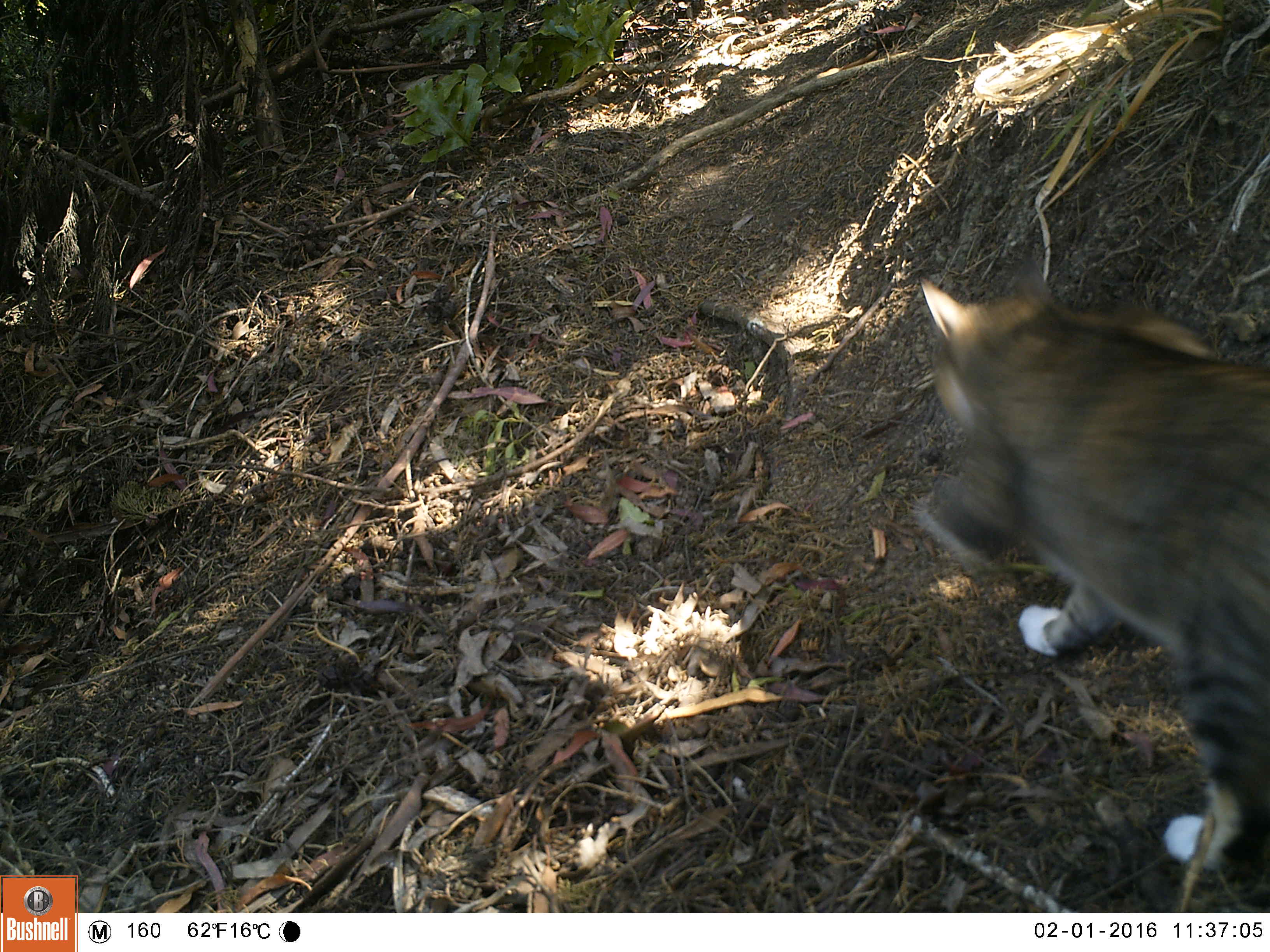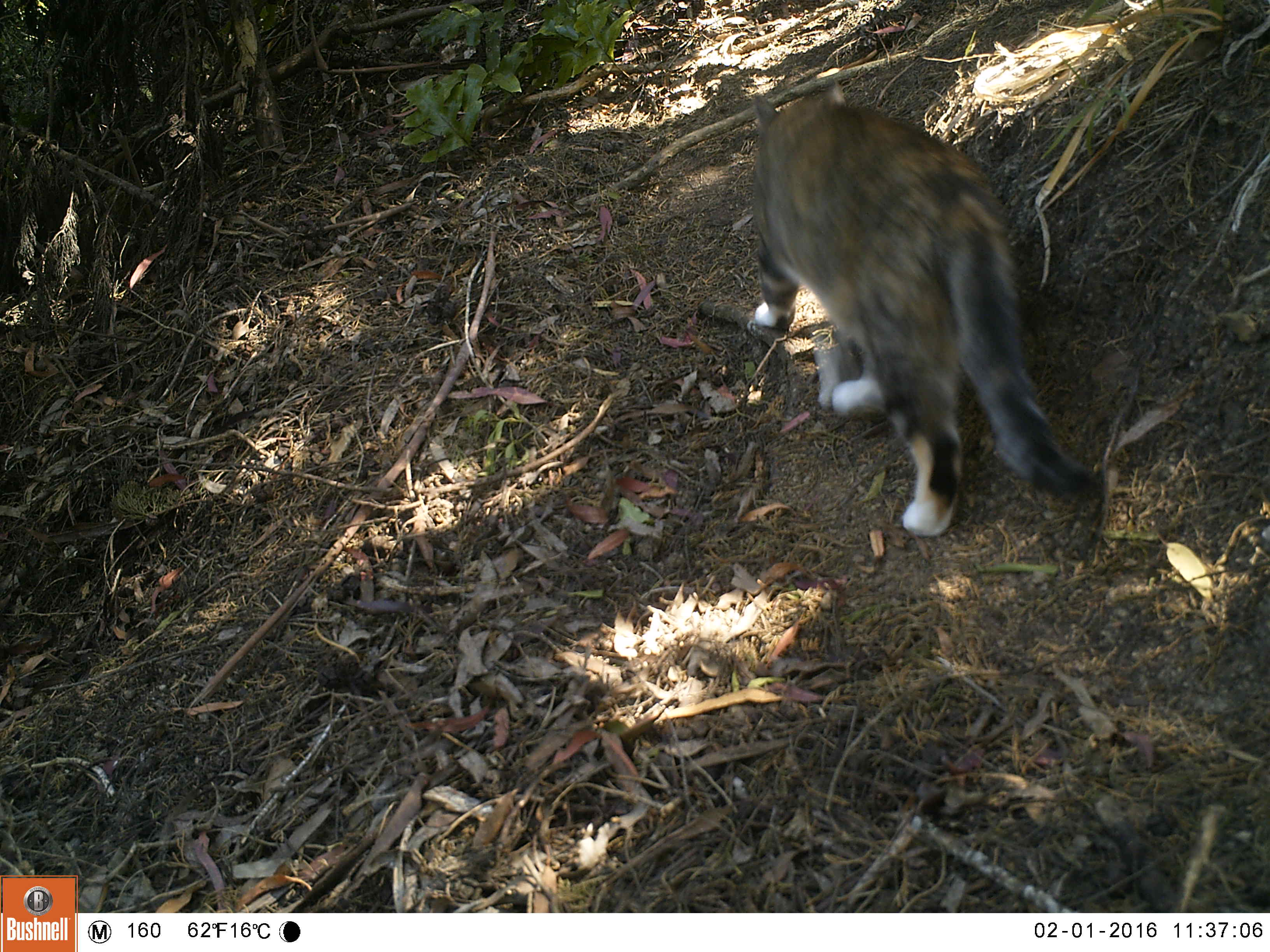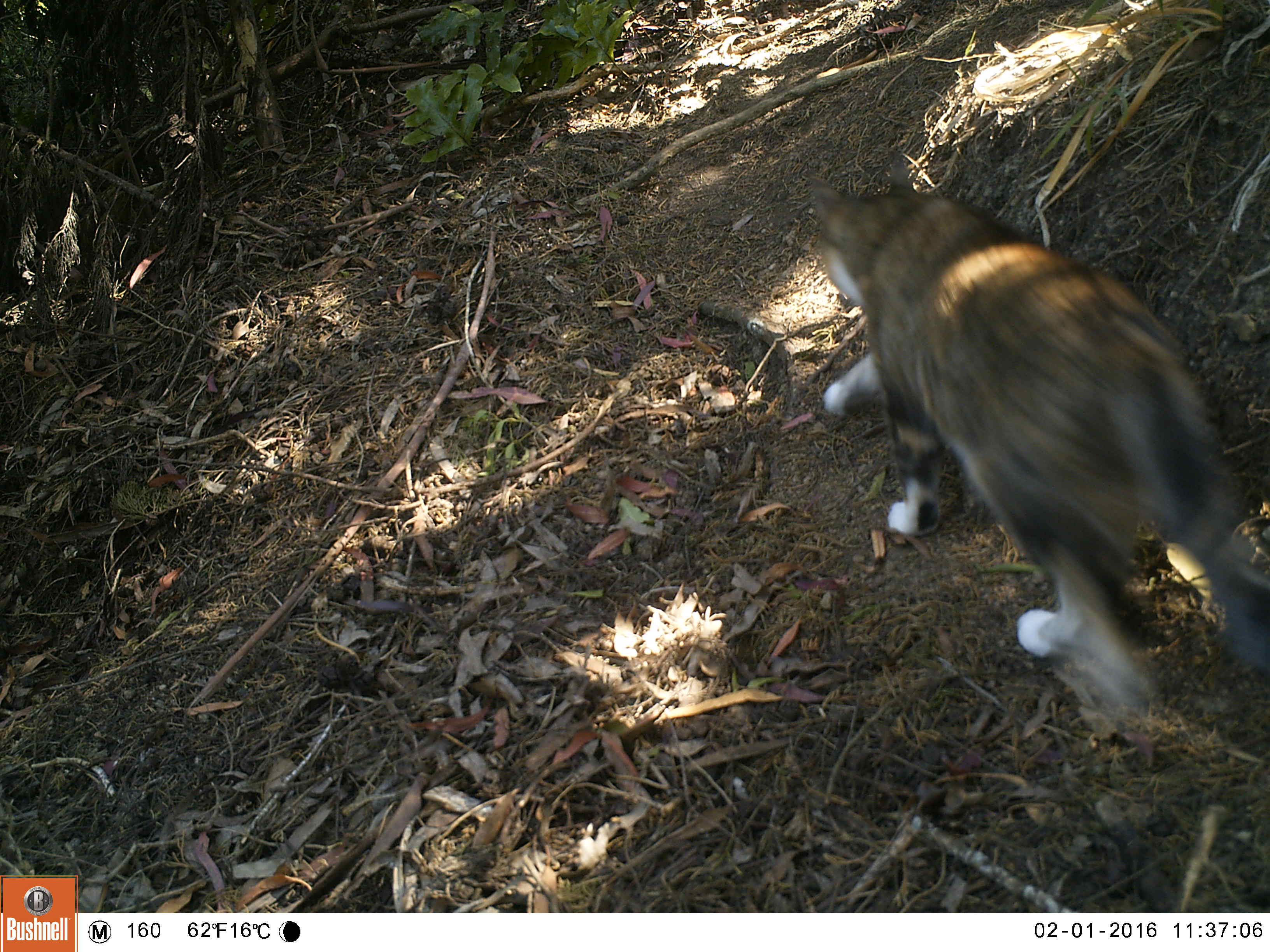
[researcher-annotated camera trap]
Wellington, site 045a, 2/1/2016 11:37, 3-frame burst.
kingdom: Animalia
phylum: Chordata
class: Mammalia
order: Carnivora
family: Felidae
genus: Felis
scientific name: Felis catus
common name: cat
Cat (Felis catus).